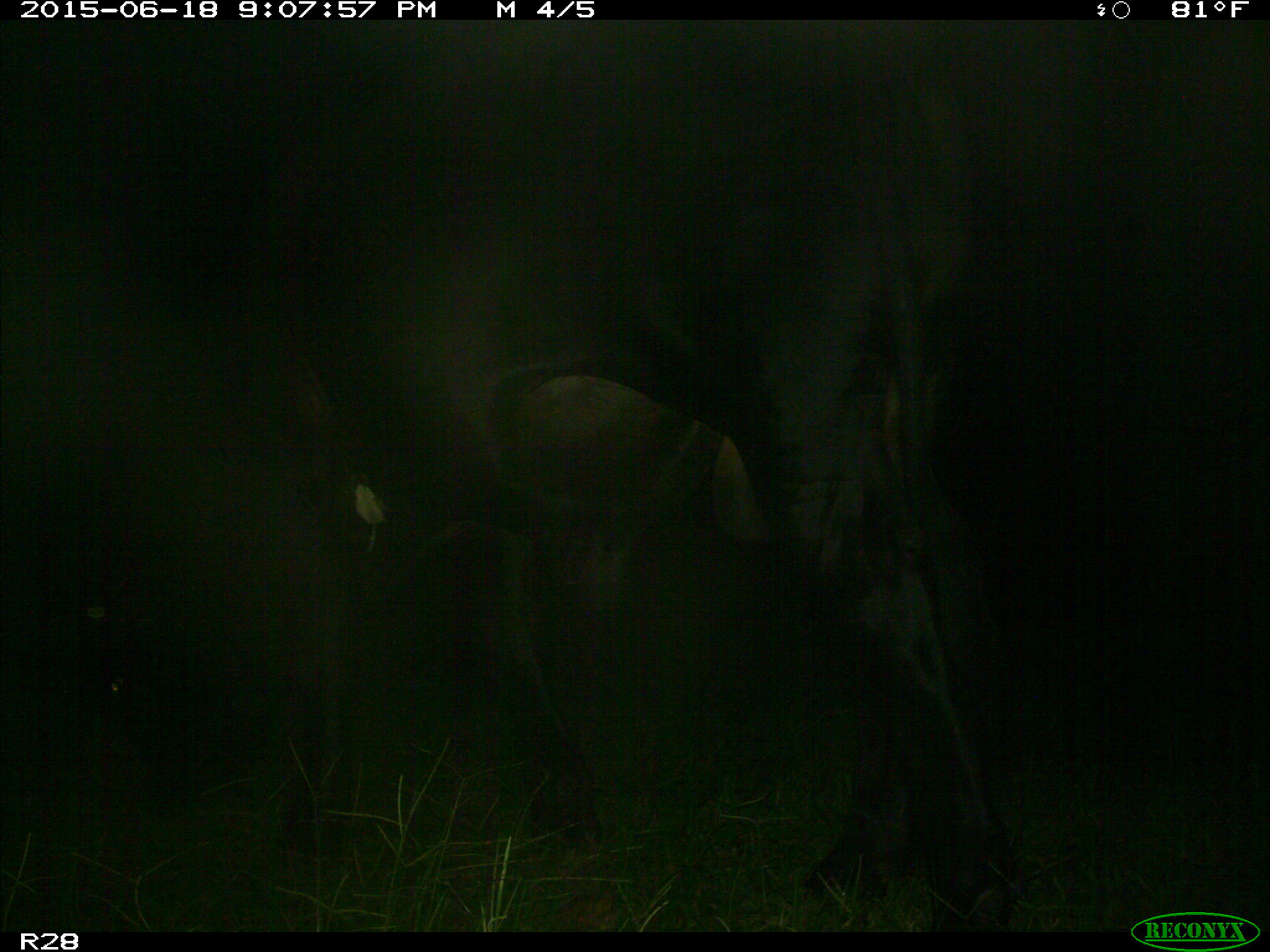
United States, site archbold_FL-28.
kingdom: Animalia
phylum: Chordata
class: Mammalia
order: Artiodactyla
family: Bovidae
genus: Bos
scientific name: Bos taurus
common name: domestic cow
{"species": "Bos taurus (domestic cow)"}